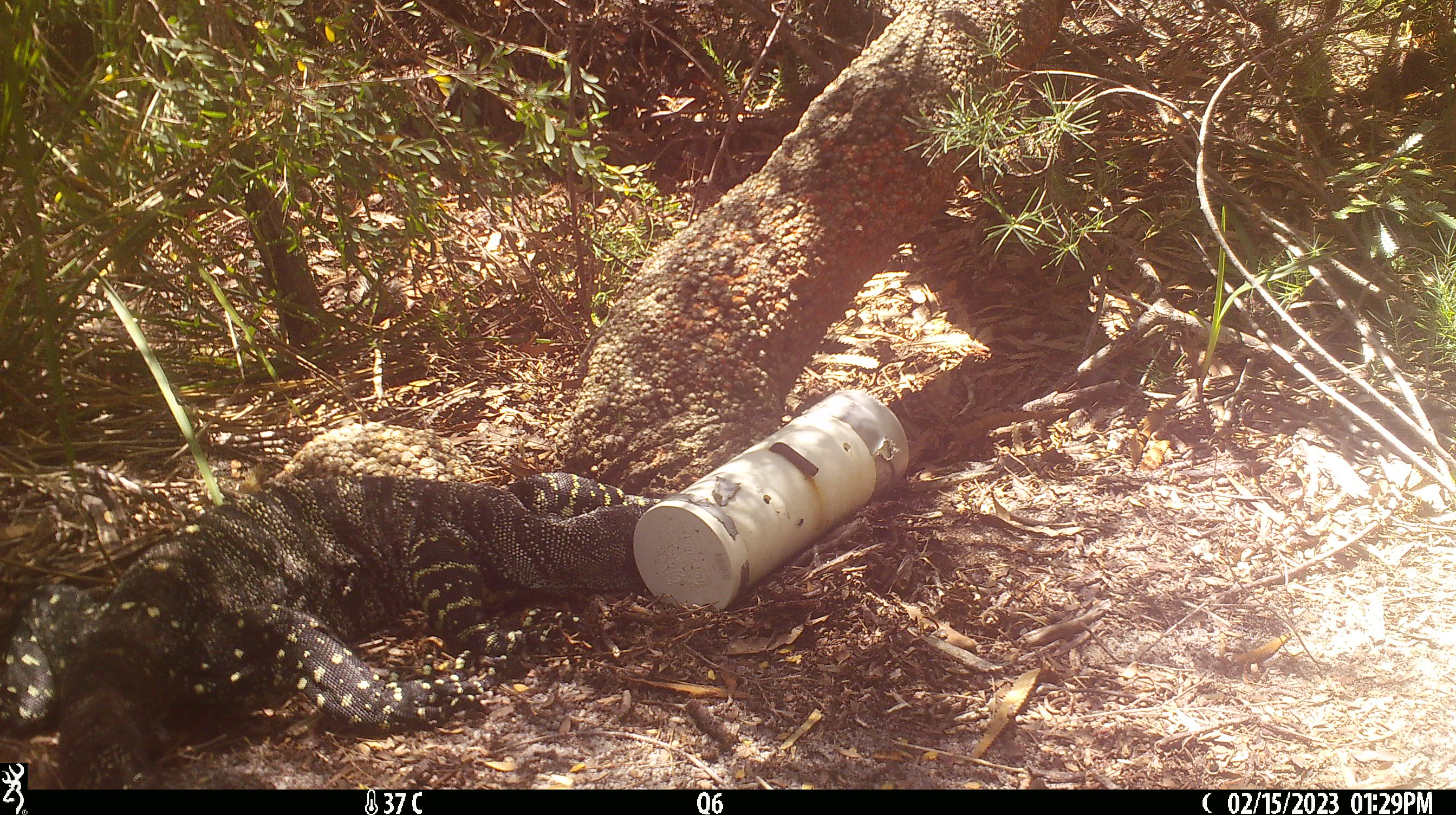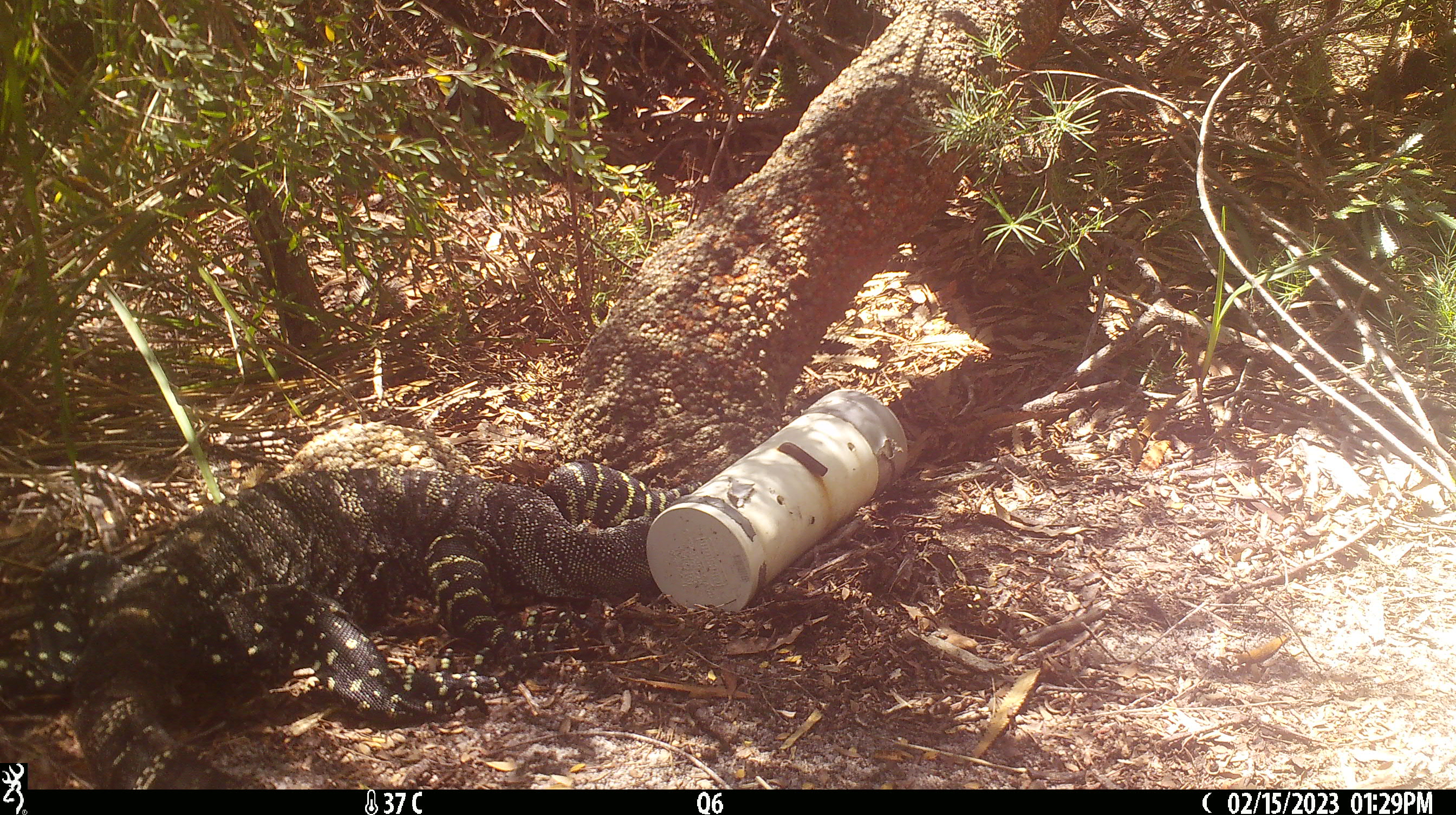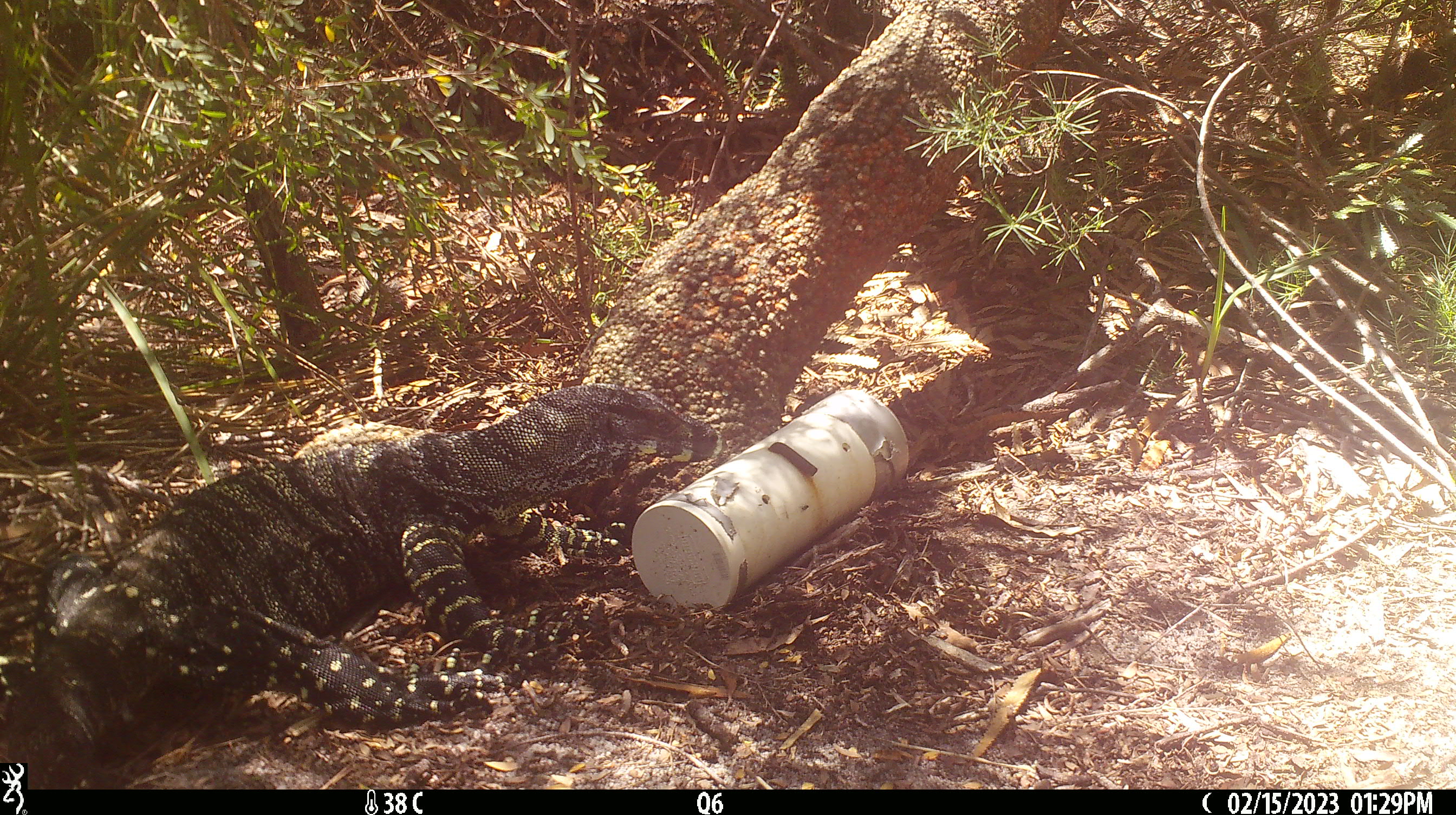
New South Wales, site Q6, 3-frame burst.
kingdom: Animalia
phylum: Chordata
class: Reptilia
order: Squamata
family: Varanidae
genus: Varanus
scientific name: Varanus varius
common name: lace monitor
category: goanna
Goanna (lace monitor) (Varanus varius).